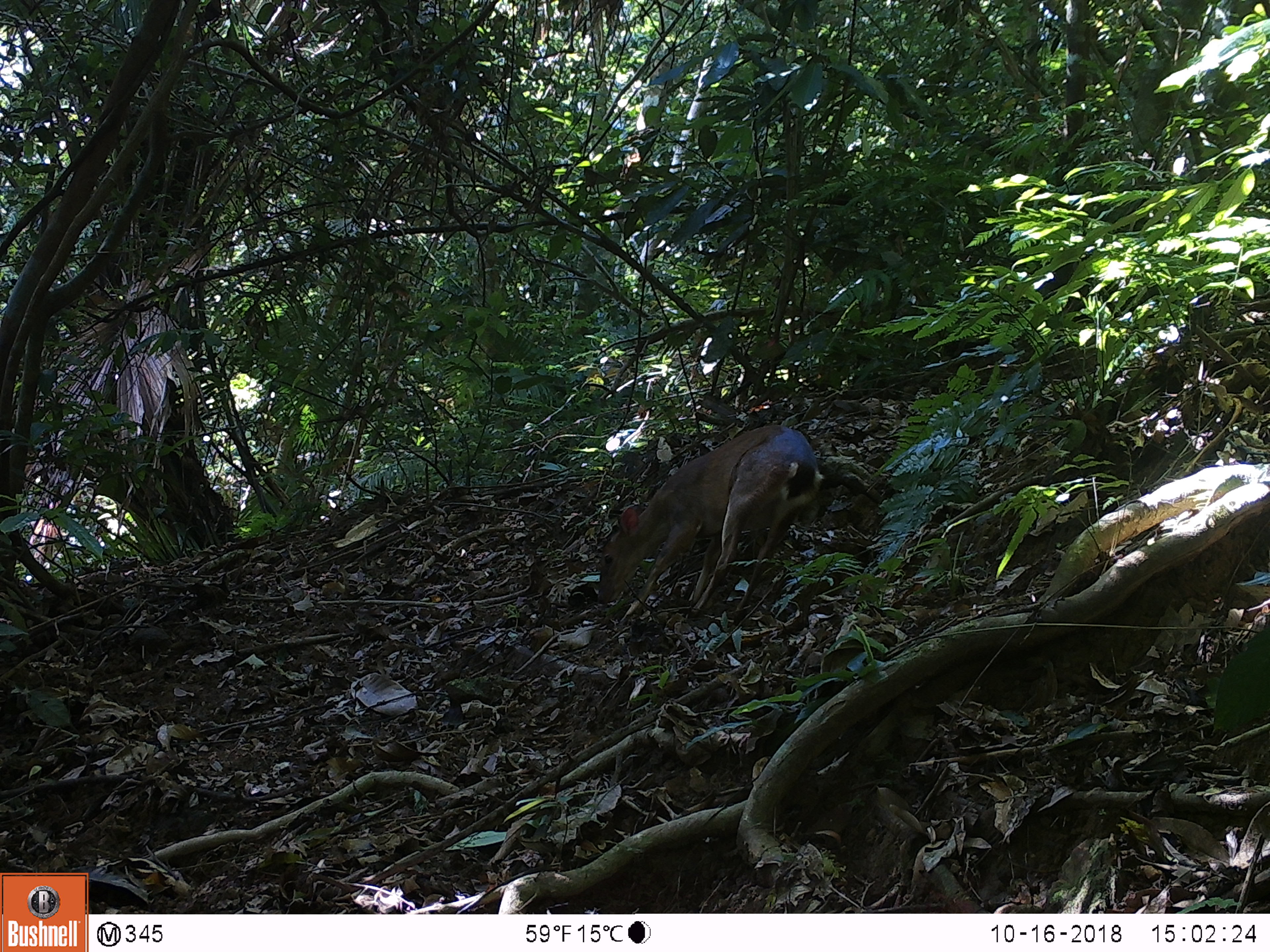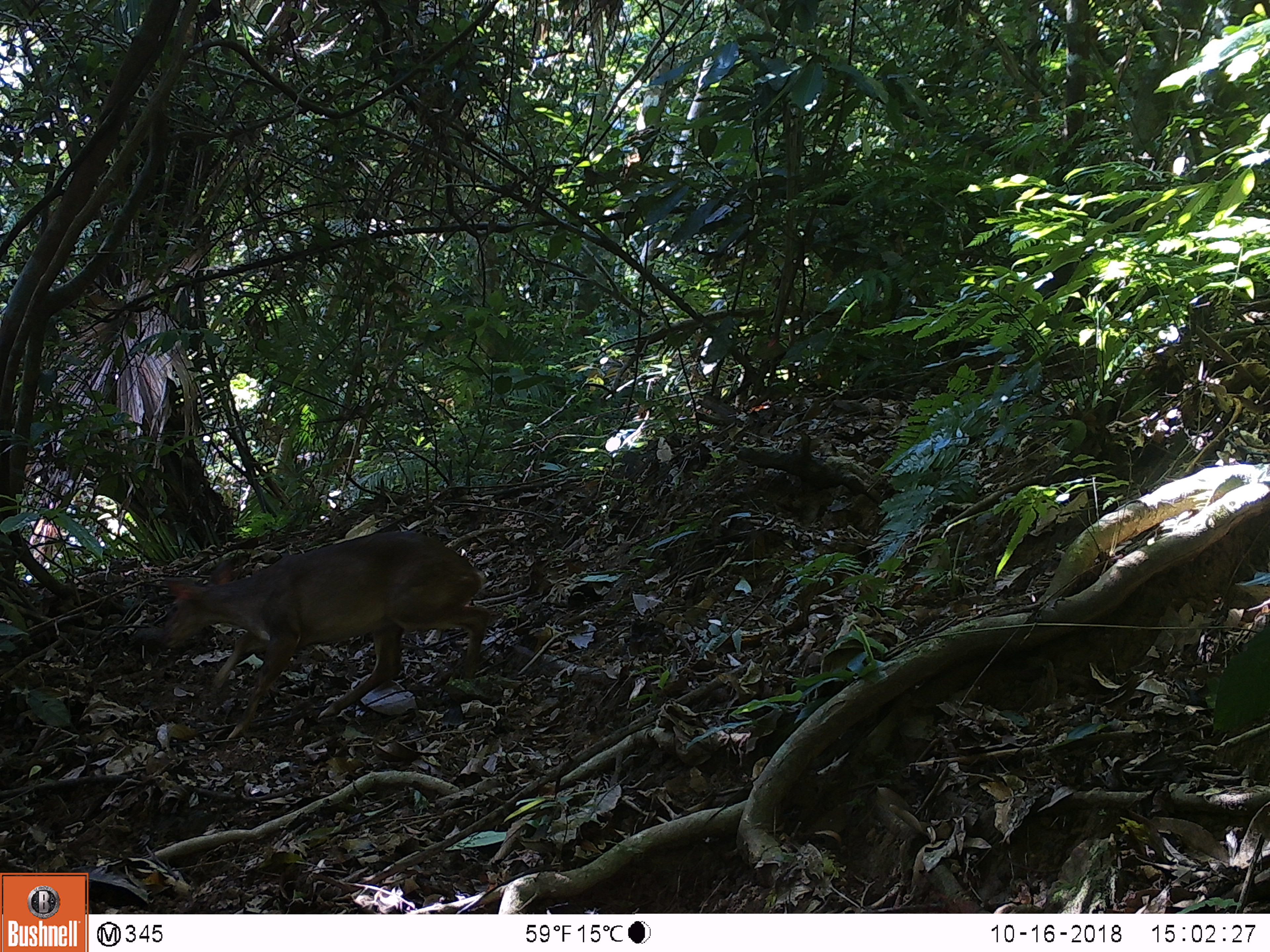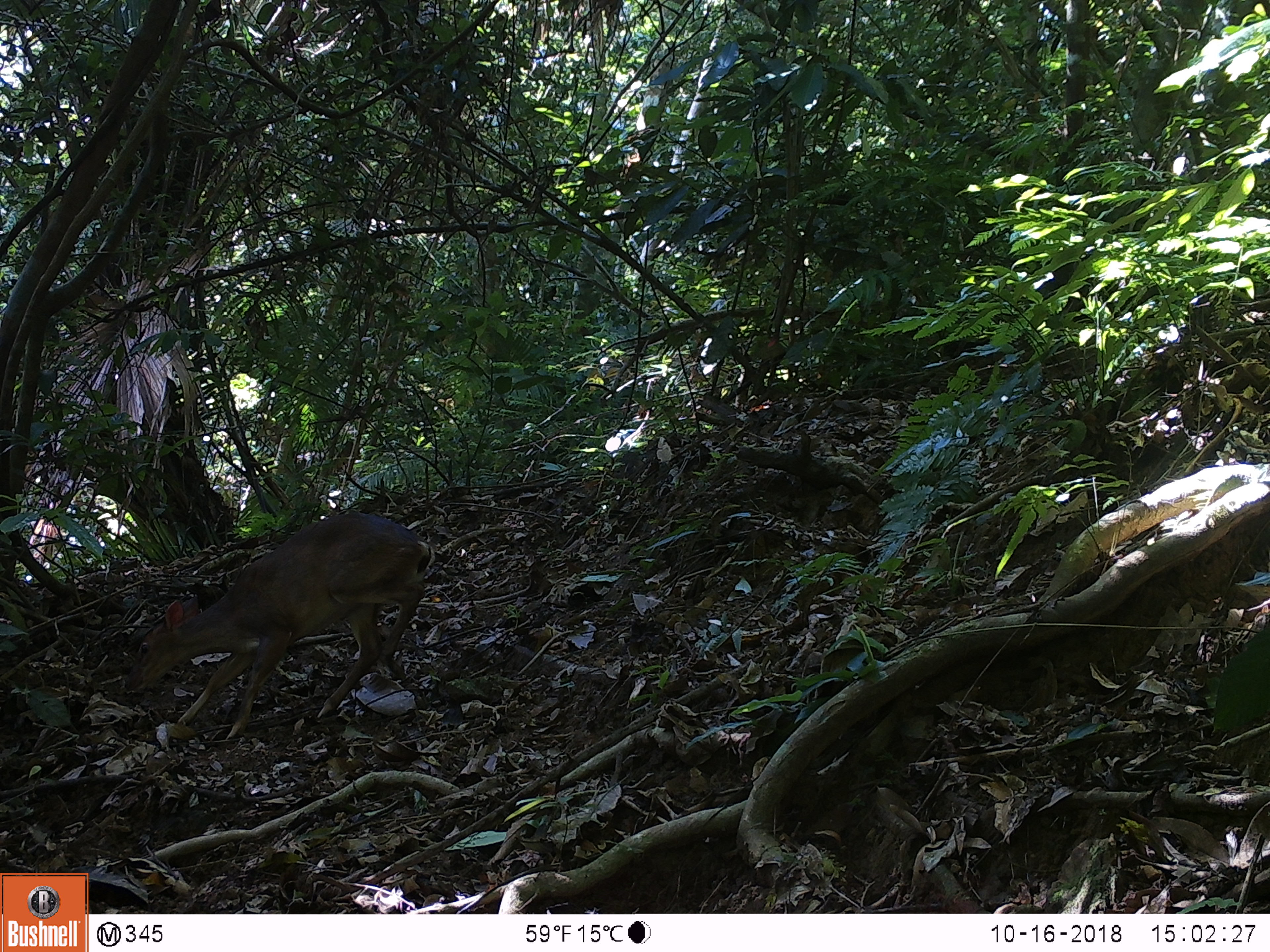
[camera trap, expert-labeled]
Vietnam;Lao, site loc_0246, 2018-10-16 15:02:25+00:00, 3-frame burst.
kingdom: Animalia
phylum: Chordata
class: Mammalia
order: Artiodactyla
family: Cervidae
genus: Muntiacus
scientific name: Muntiacus vuquangensis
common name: large-antlered muntjac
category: large antlered muntjac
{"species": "large antlered muntjac (large-antlered muntjac) (Muntiacus vuquangensis)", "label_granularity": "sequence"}